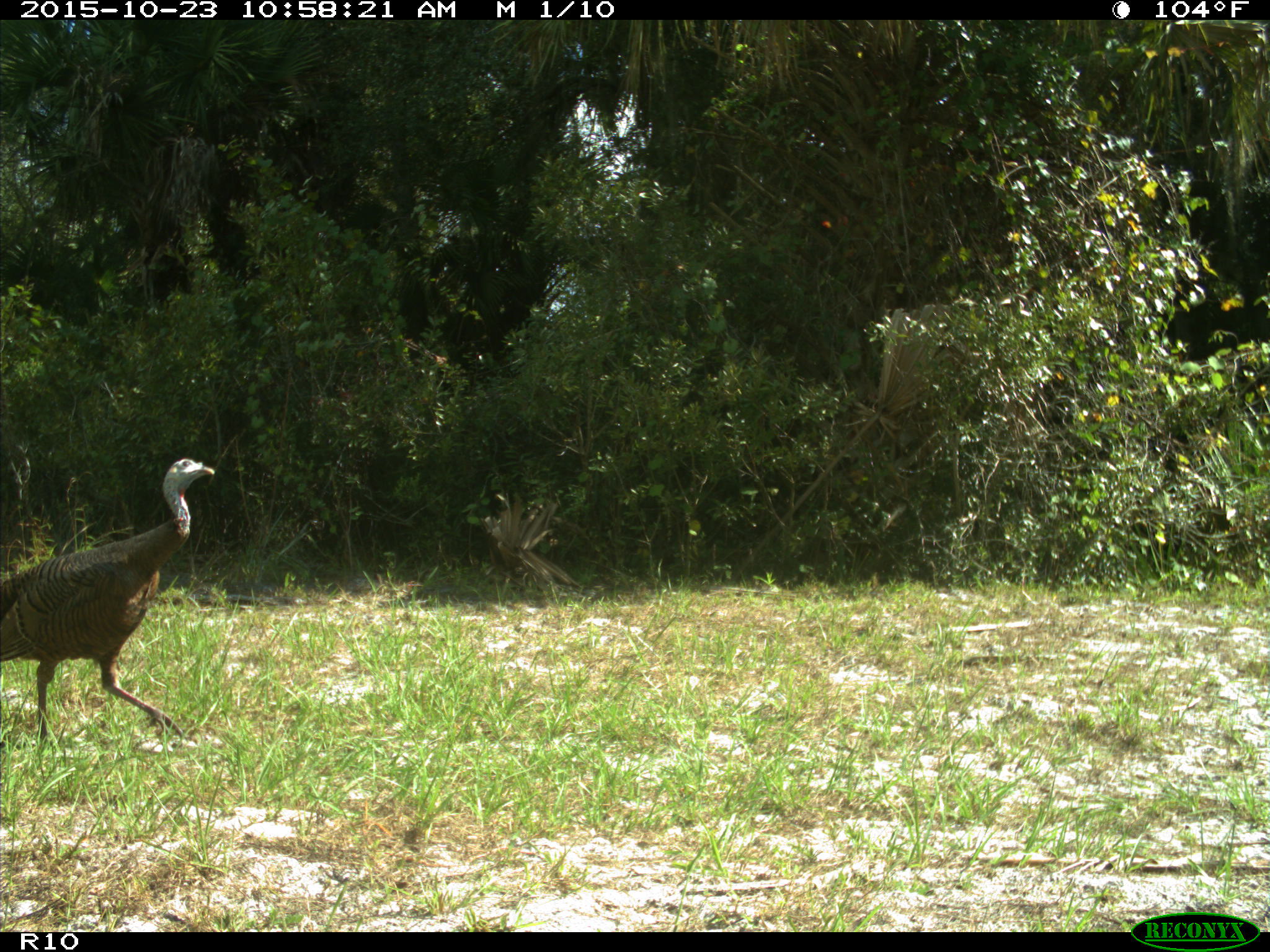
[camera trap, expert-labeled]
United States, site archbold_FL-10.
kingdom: Animalia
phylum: Chordata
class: Aves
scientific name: Aves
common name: birds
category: unidentified bird